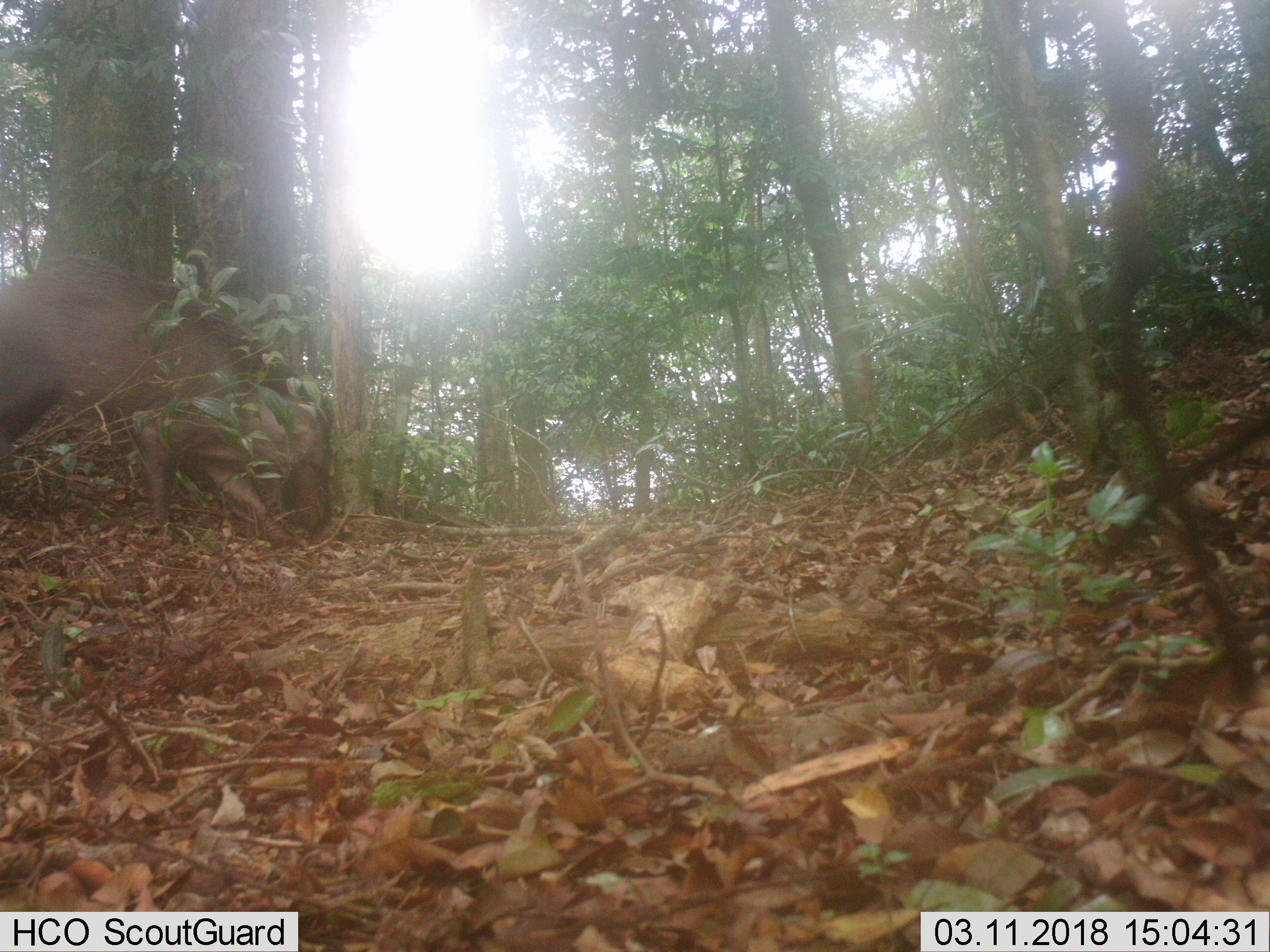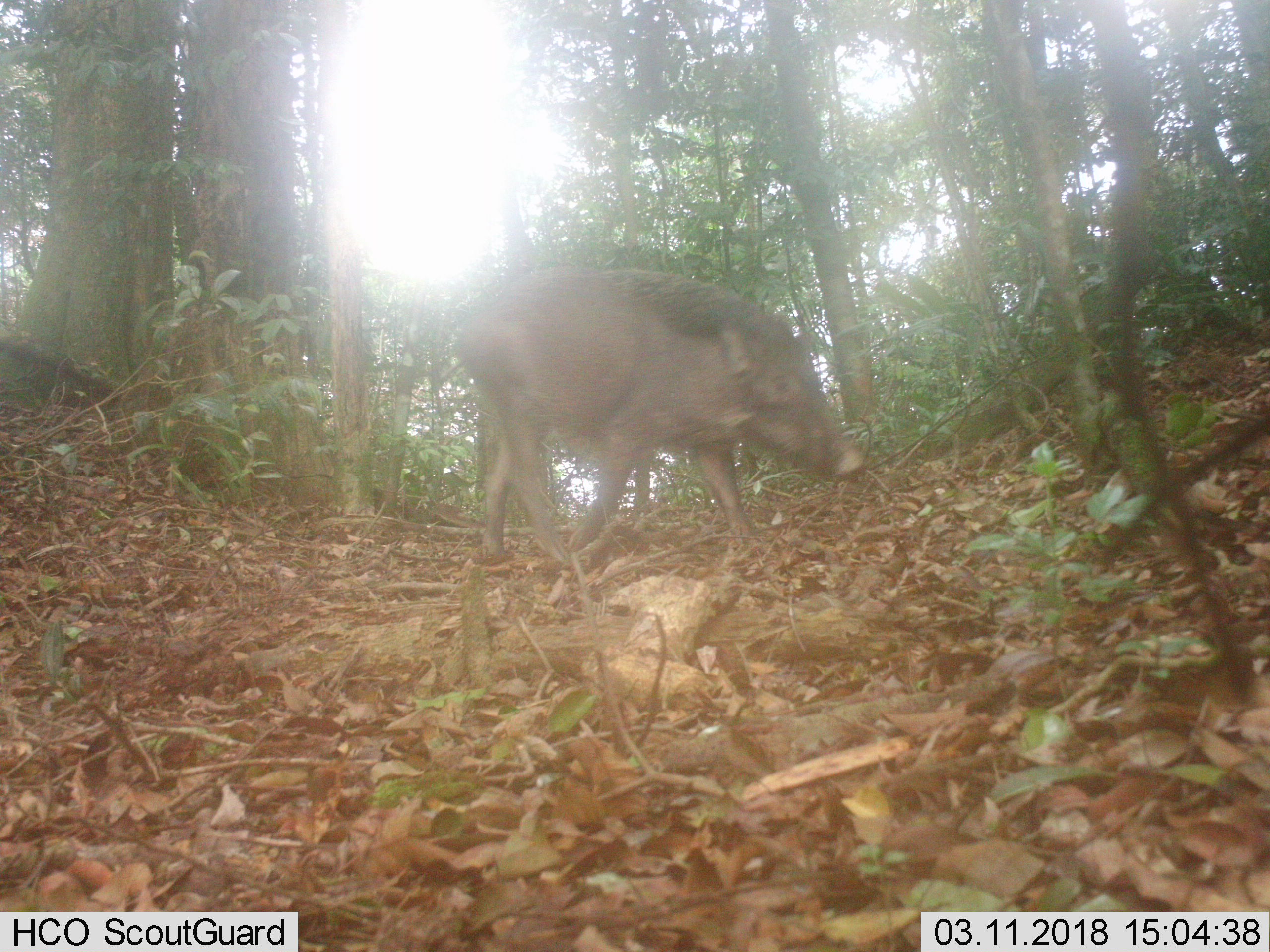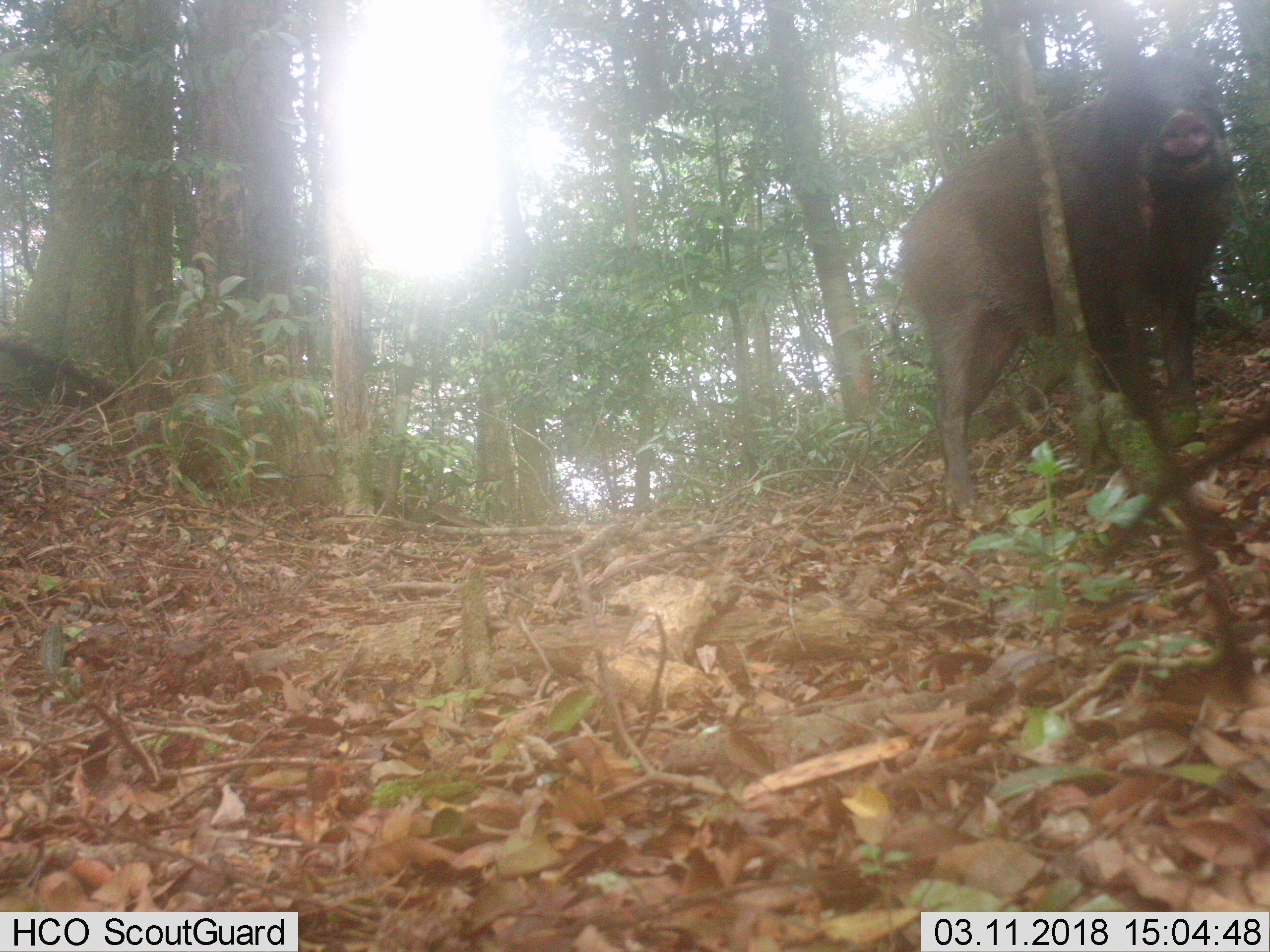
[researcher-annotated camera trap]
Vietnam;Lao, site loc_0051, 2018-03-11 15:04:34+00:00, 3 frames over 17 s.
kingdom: Animalia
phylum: Chordata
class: Mammalia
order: Artiodactyla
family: Suidae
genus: Sus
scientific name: Sus scrofa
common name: eurasian wild pig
Eurasian wild pig (Sus scrofa). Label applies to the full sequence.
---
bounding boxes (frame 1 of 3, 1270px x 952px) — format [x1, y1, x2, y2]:
eurasian wild pig: [0, 255, 334, 546]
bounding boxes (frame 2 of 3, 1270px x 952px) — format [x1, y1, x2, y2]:
eurasian wild pig: [448, 264, 863, 564]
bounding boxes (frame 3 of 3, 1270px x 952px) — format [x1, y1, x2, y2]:
eurasian wild pig: [895, 38, 1234, 518]